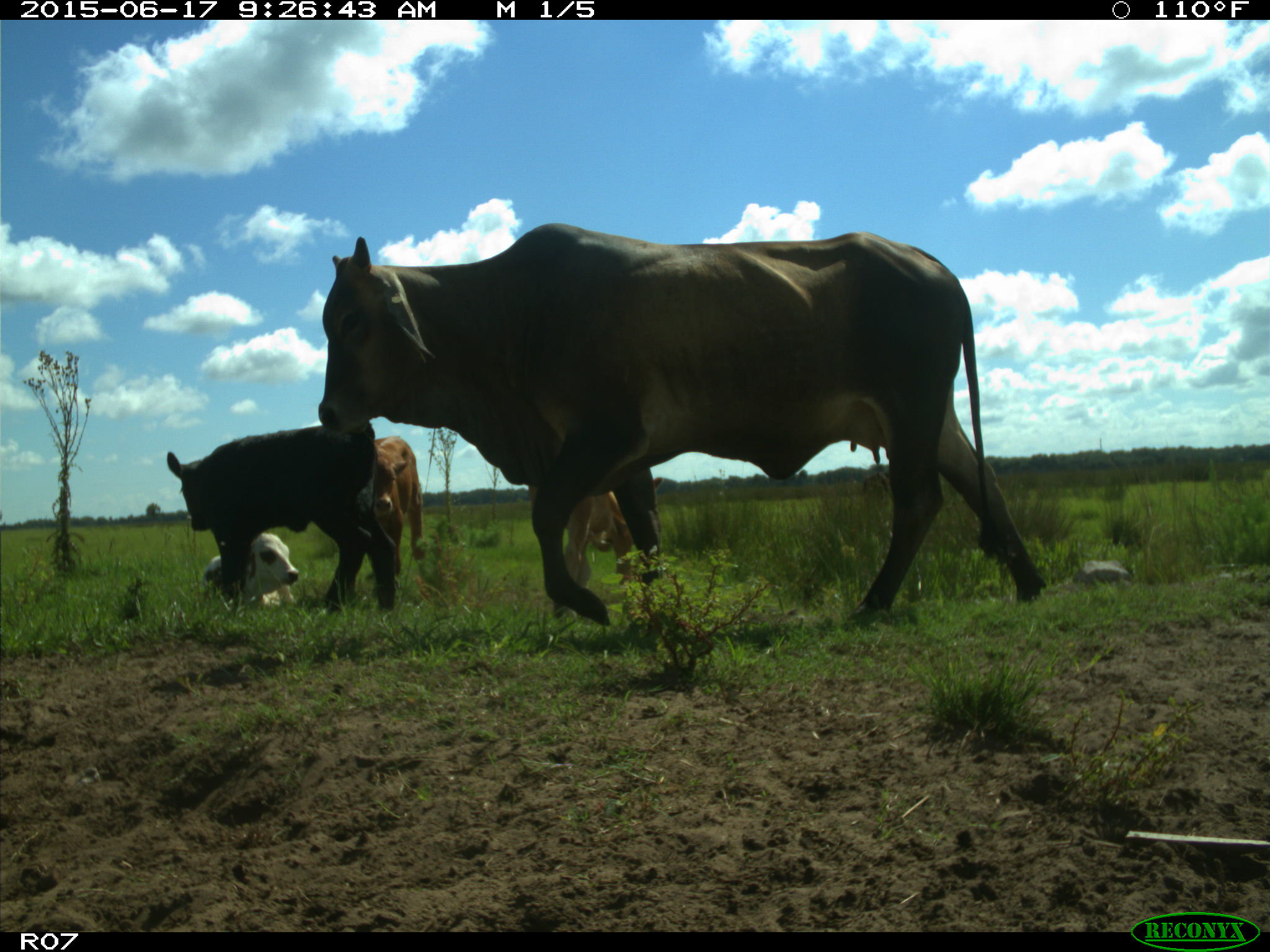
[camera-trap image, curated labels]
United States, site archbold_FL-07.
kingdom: Animalia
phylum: Chordata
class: Mammalia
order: Artiodactyla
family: Bovidae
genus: Bos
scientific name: Bos taurus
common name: domestic cow